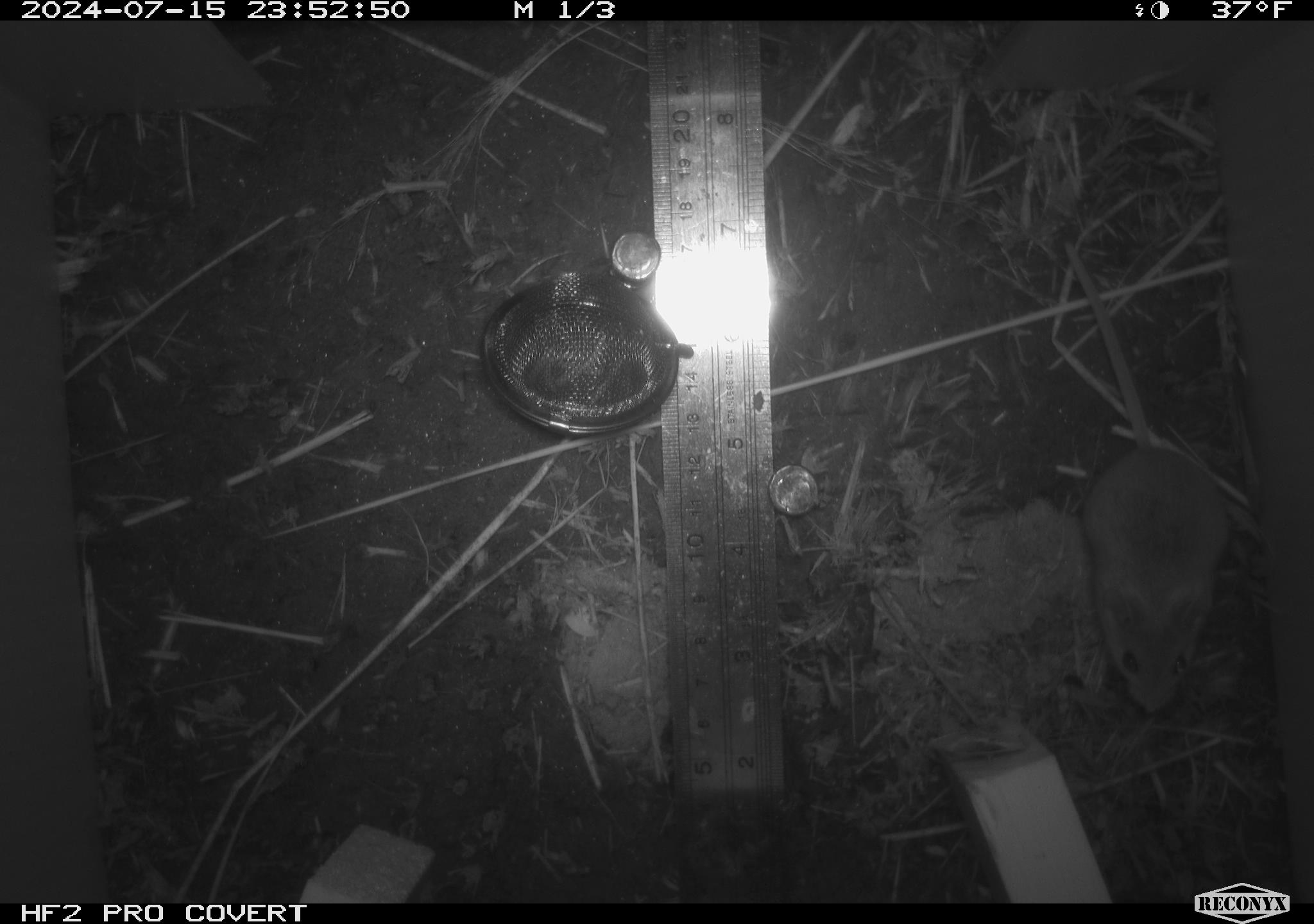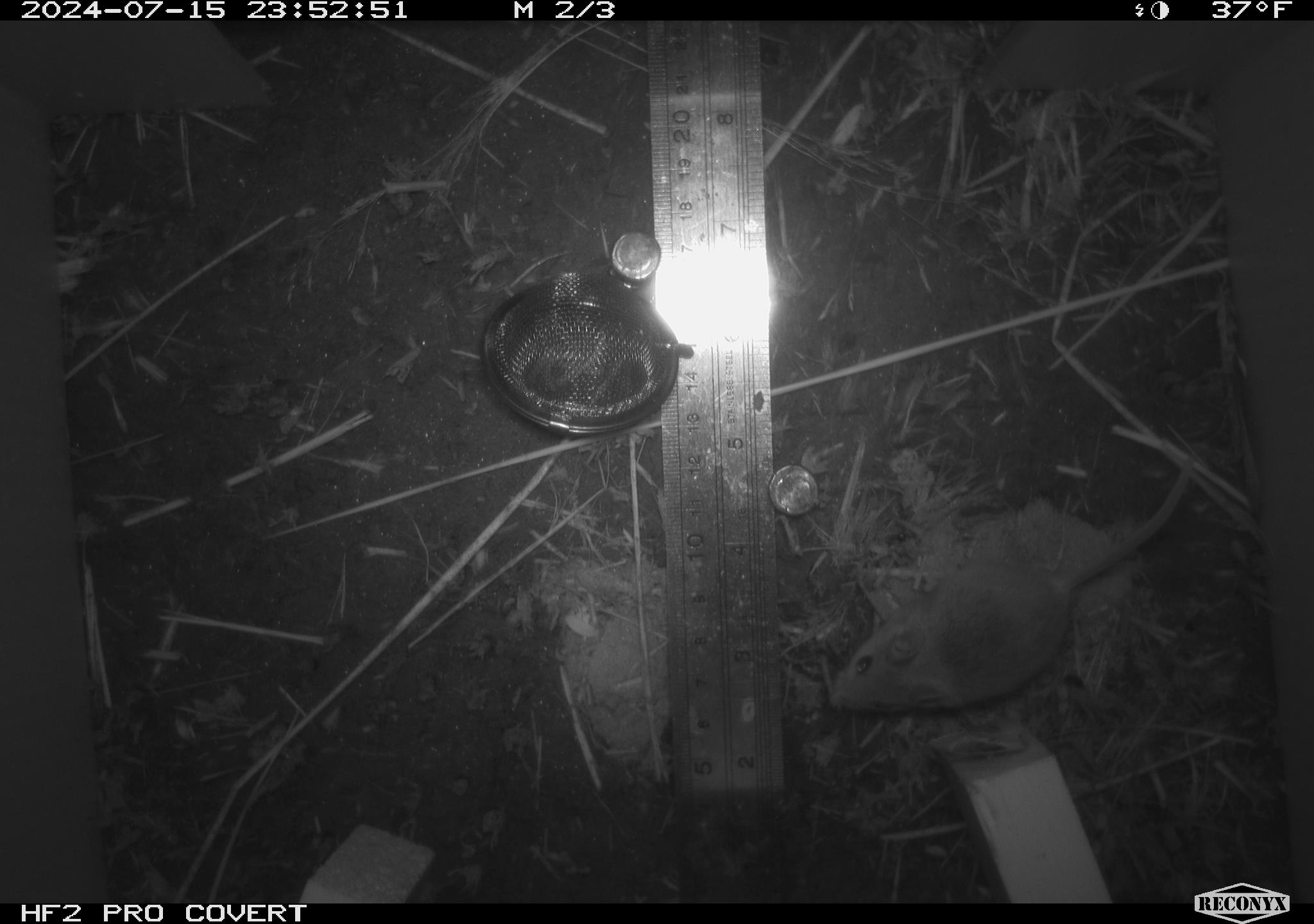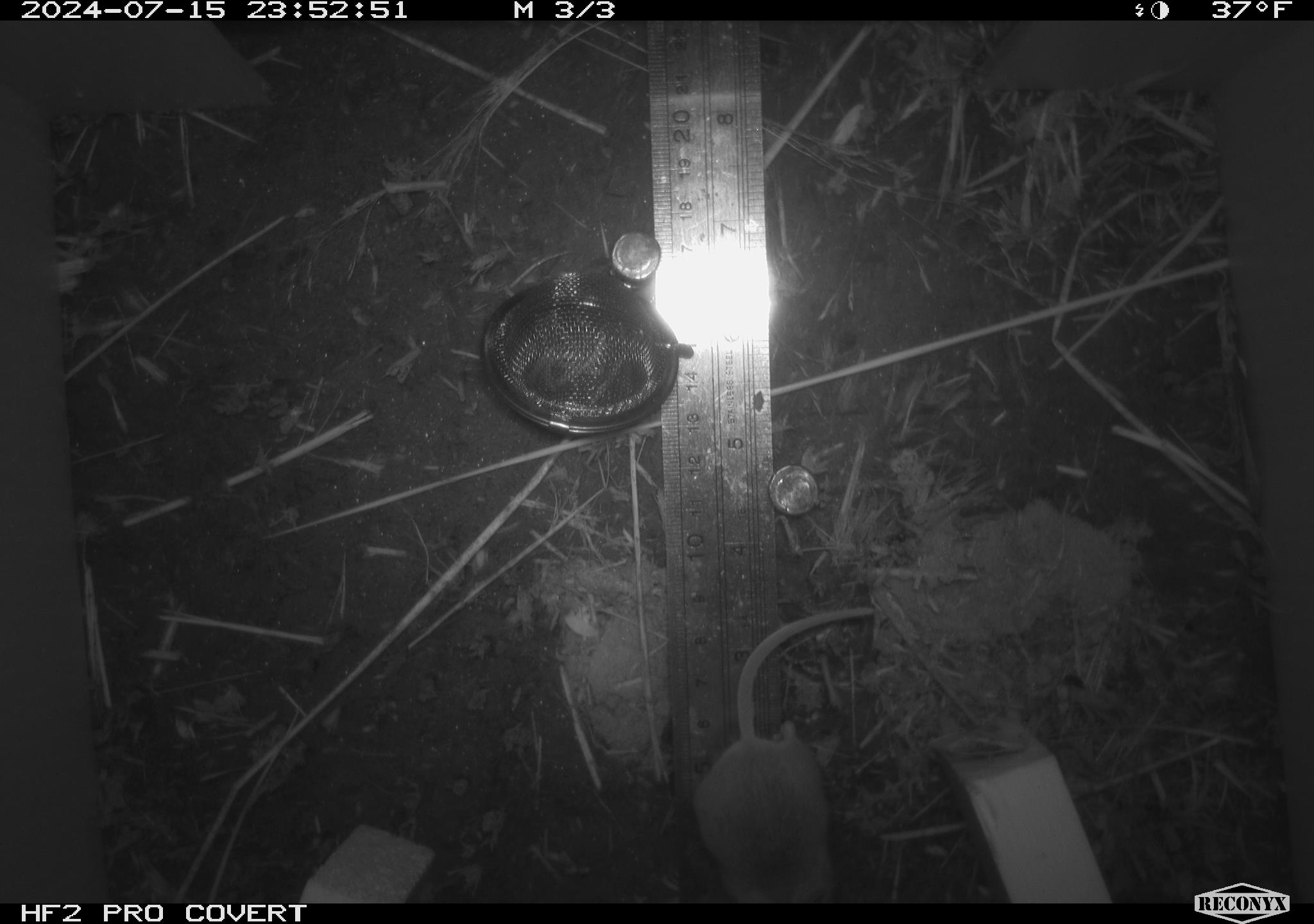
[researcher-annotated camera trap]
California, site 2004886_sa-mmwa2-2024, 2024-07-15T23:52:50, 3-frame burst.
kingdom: Animalia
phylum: Chordata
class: Mammalia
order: Rodentia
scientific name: Rodentia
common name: mouse species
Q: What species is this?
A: Mouse species (Rodentia).